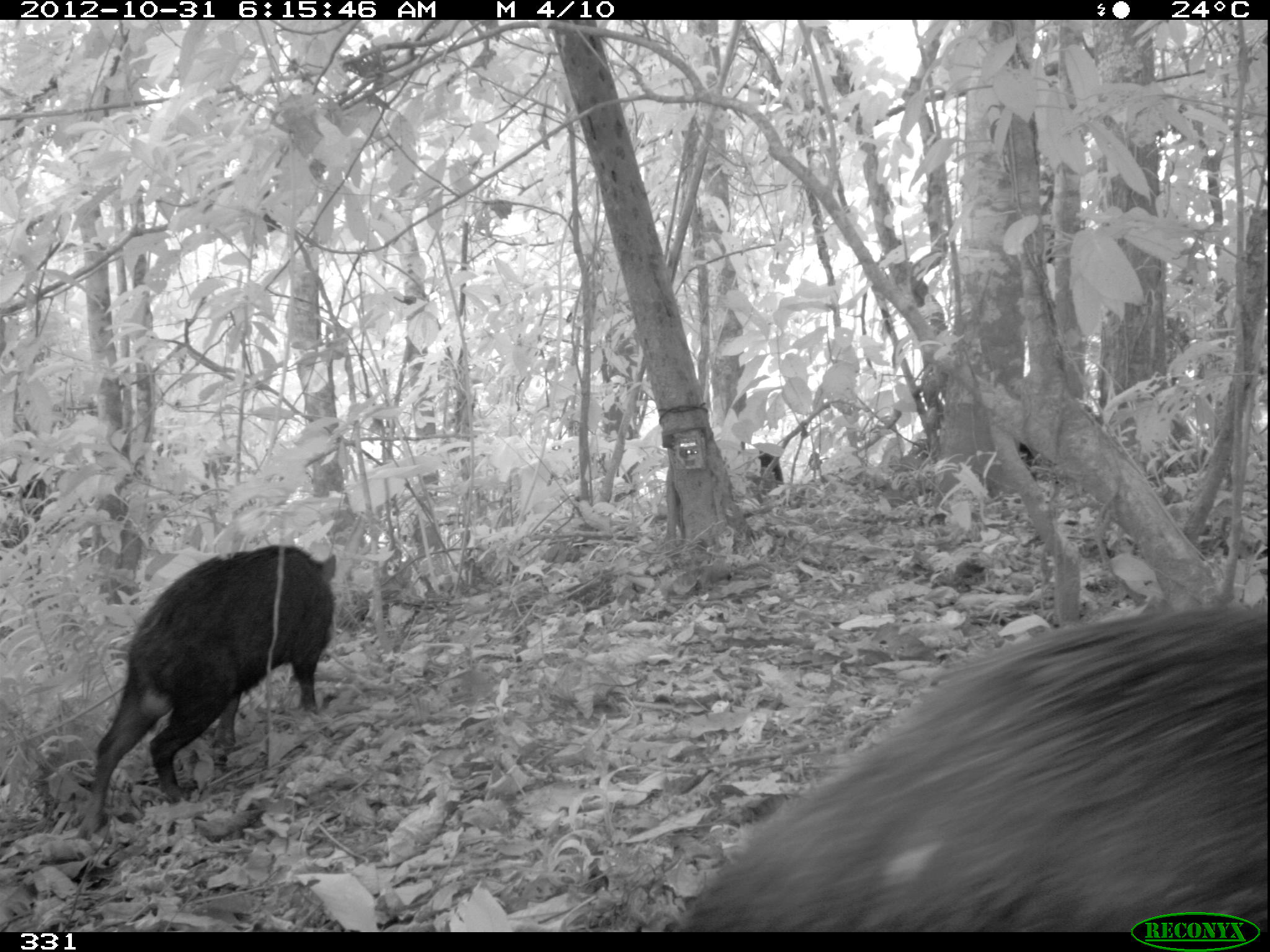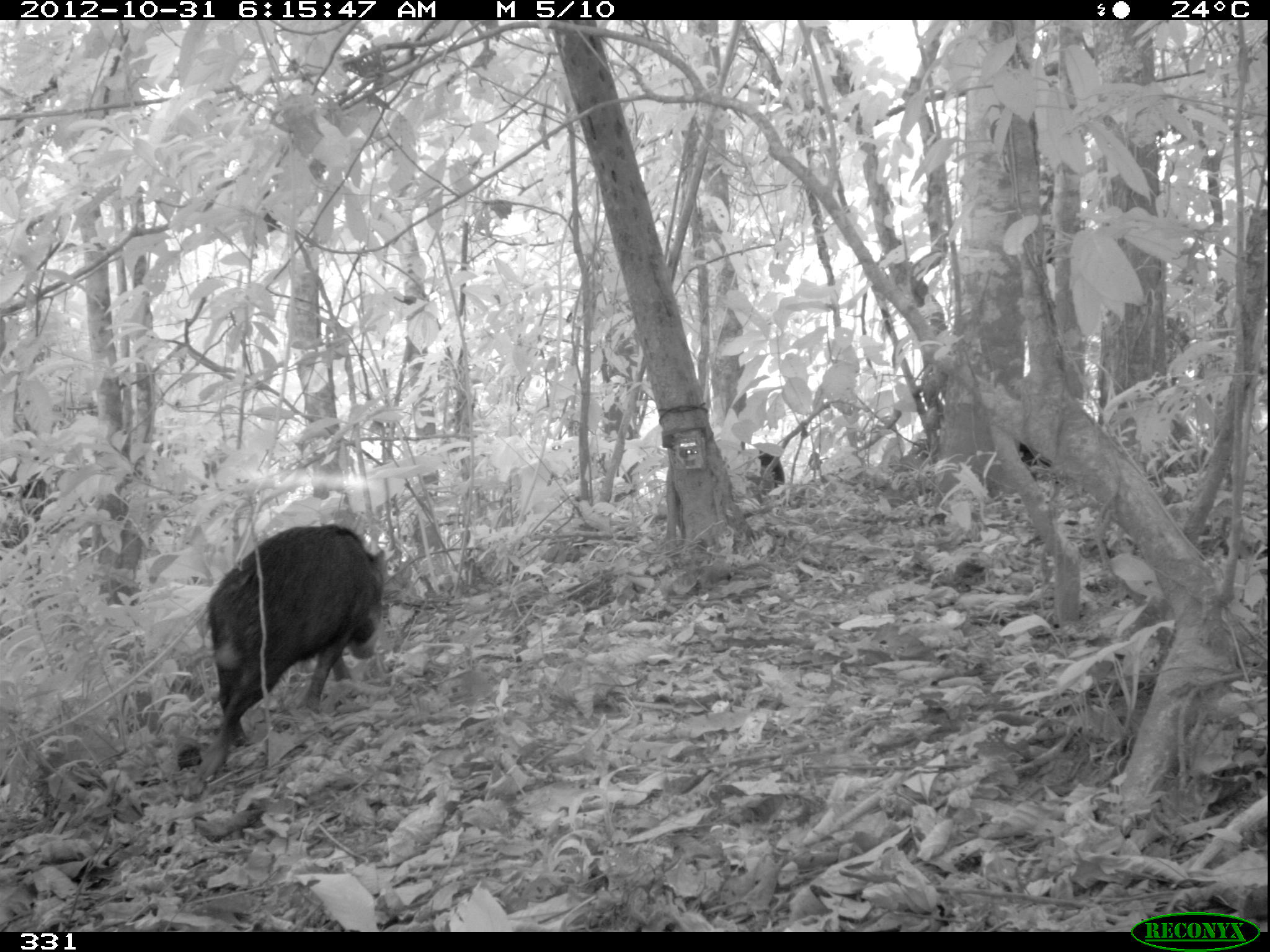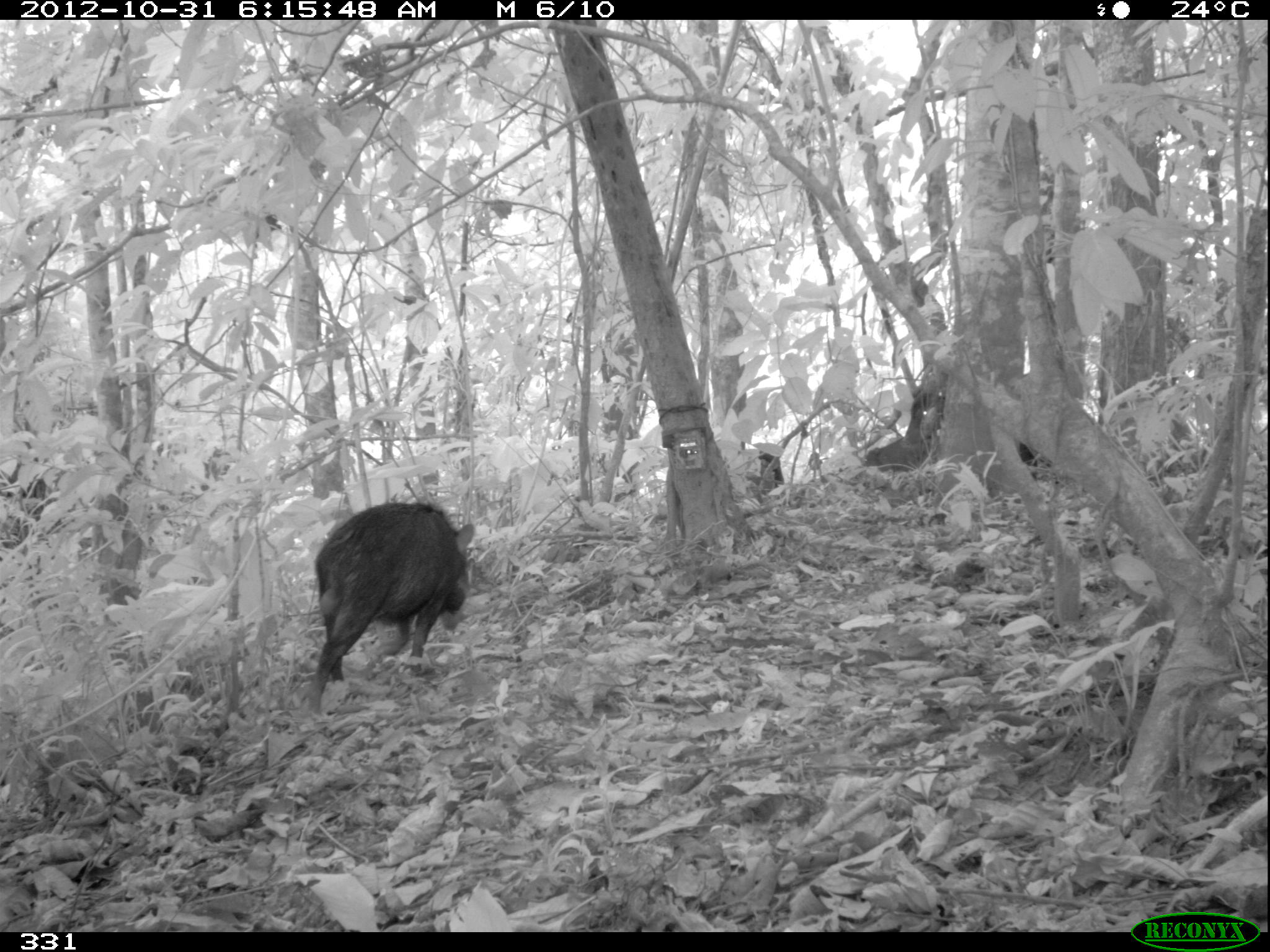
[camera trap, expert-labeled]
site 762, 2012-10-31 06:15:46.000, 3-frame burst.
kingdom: Animalia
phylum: Chordata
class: Mammalia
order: Artiodactyla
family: Tayassuidae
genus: Tayassu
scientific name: Tayassu pecari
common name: white-lipped peccary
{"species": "Tayassu pecari (white-lipped peccary)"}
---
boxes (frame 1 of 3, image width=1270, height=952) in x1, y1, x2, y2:
tayassu pecari: 678, 603, 1270, 932; 78, 545, 336, 839; 743, 441, 785, 499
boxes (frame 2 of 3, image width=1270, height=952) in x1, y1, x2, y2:
tayassu pecari: 198, 524, 386, 782; 741, 441, 786, 491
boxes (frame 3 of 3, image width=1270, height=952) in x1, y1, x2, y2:
tayassu pecari: 301, 502, 474, 715; 860, 436, 941, 473; 903, 382, 947, 445; 756, 449, 785, 490